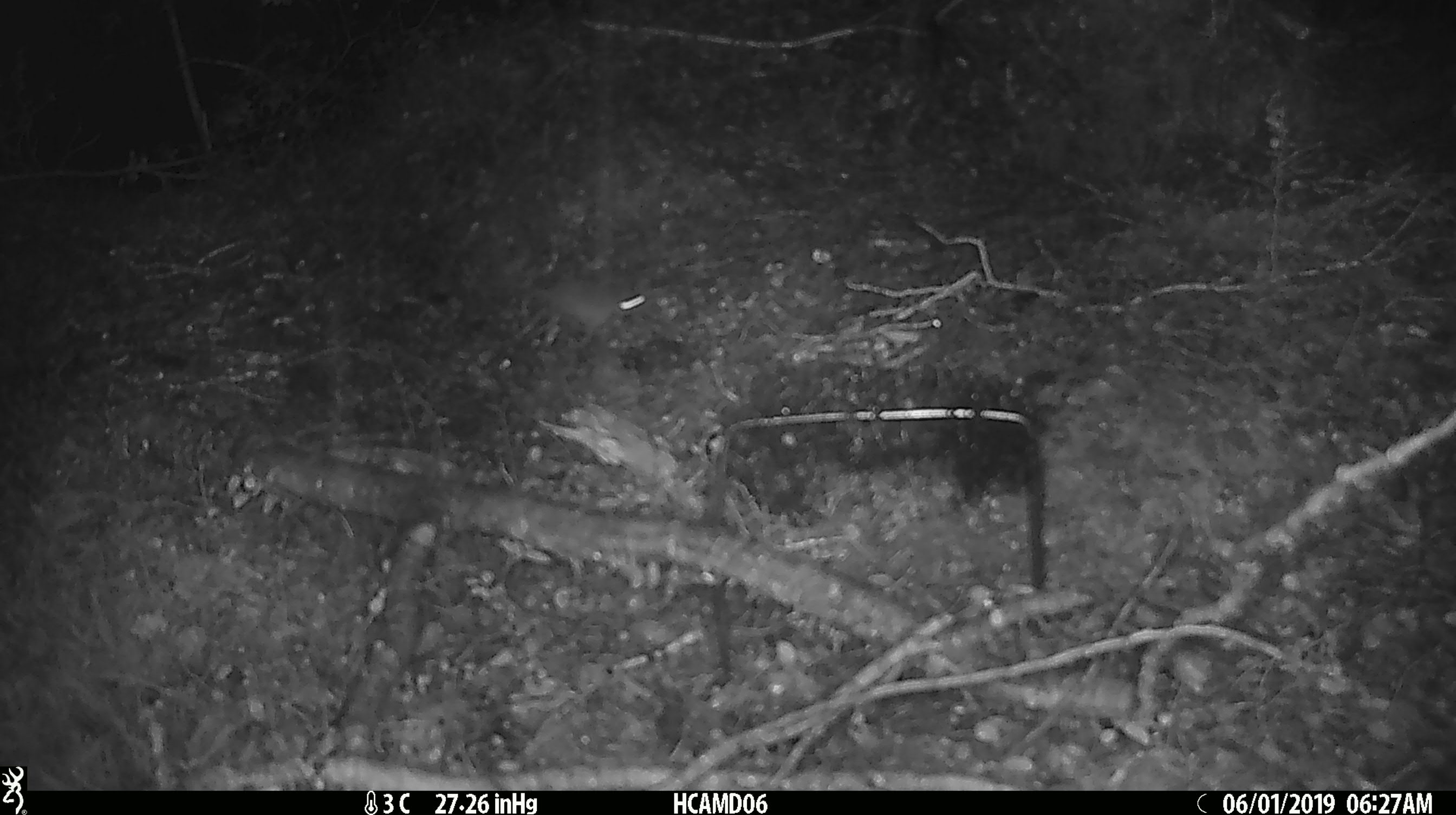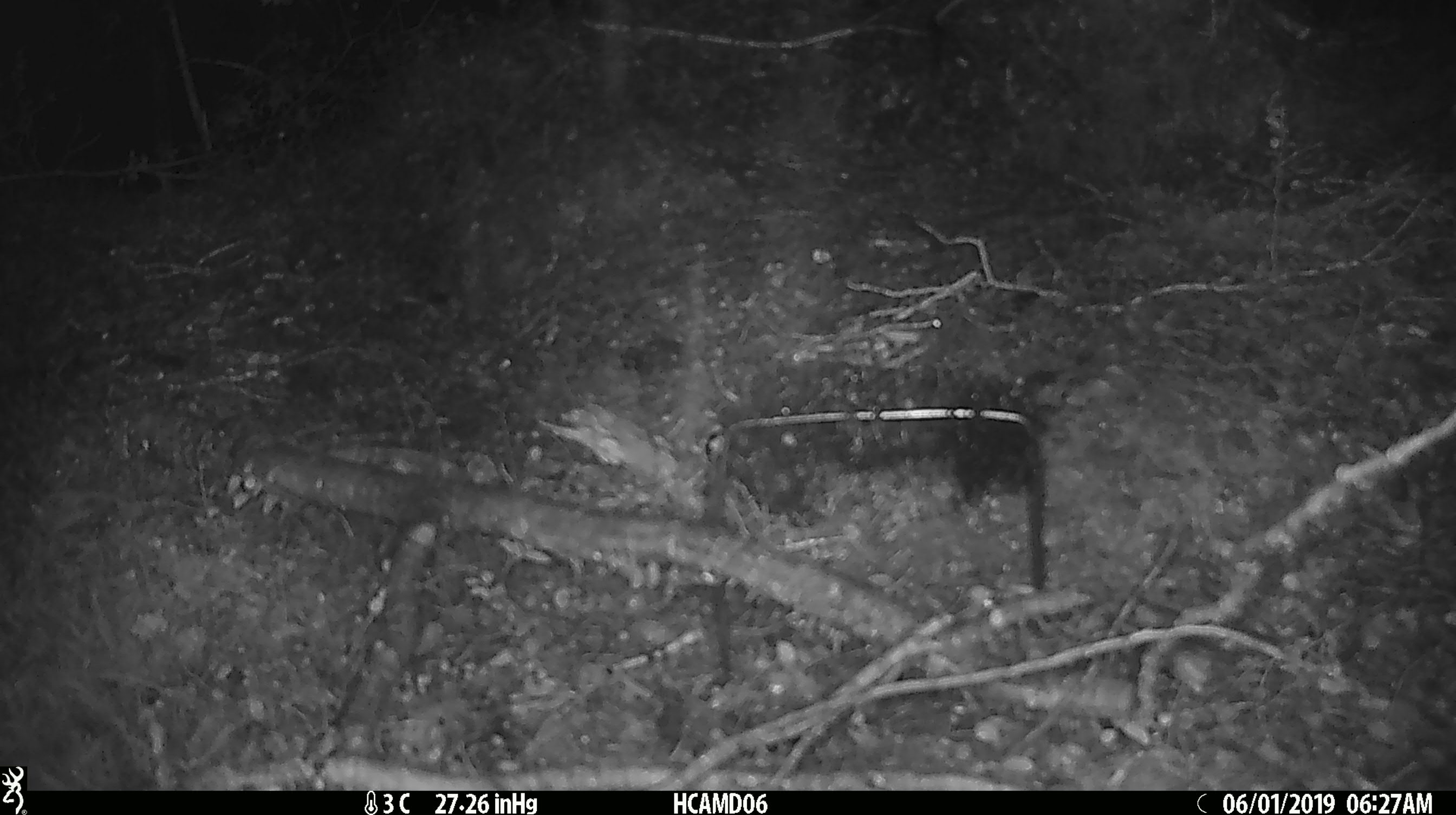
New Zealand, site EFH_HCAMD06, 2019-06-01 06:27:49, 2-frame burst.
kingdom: Animalia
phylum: Chordata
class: Mammalia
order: Rodentia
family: Muridae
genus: Mus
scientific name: Mus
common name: mouse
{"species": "mouse (Mus)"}